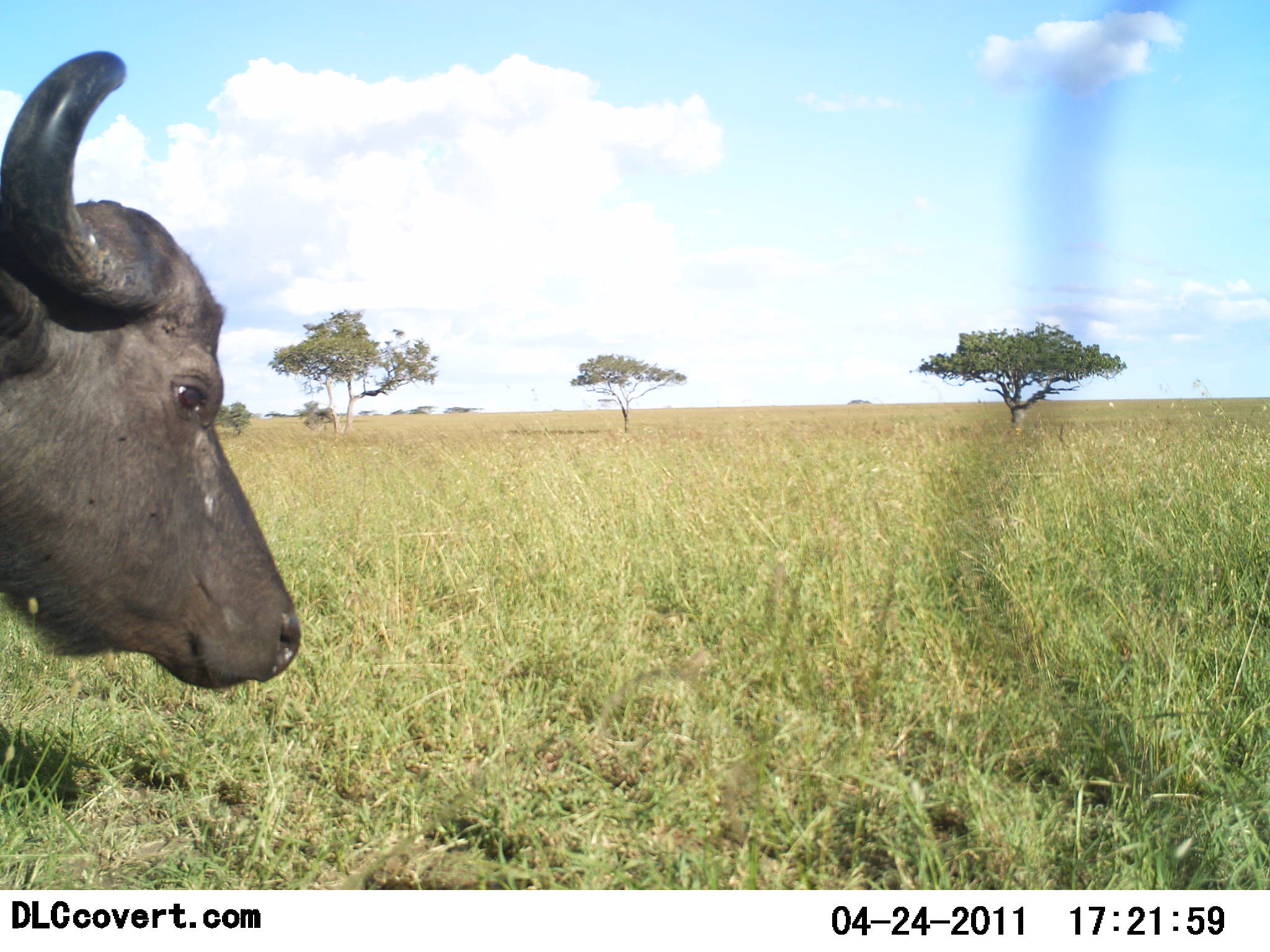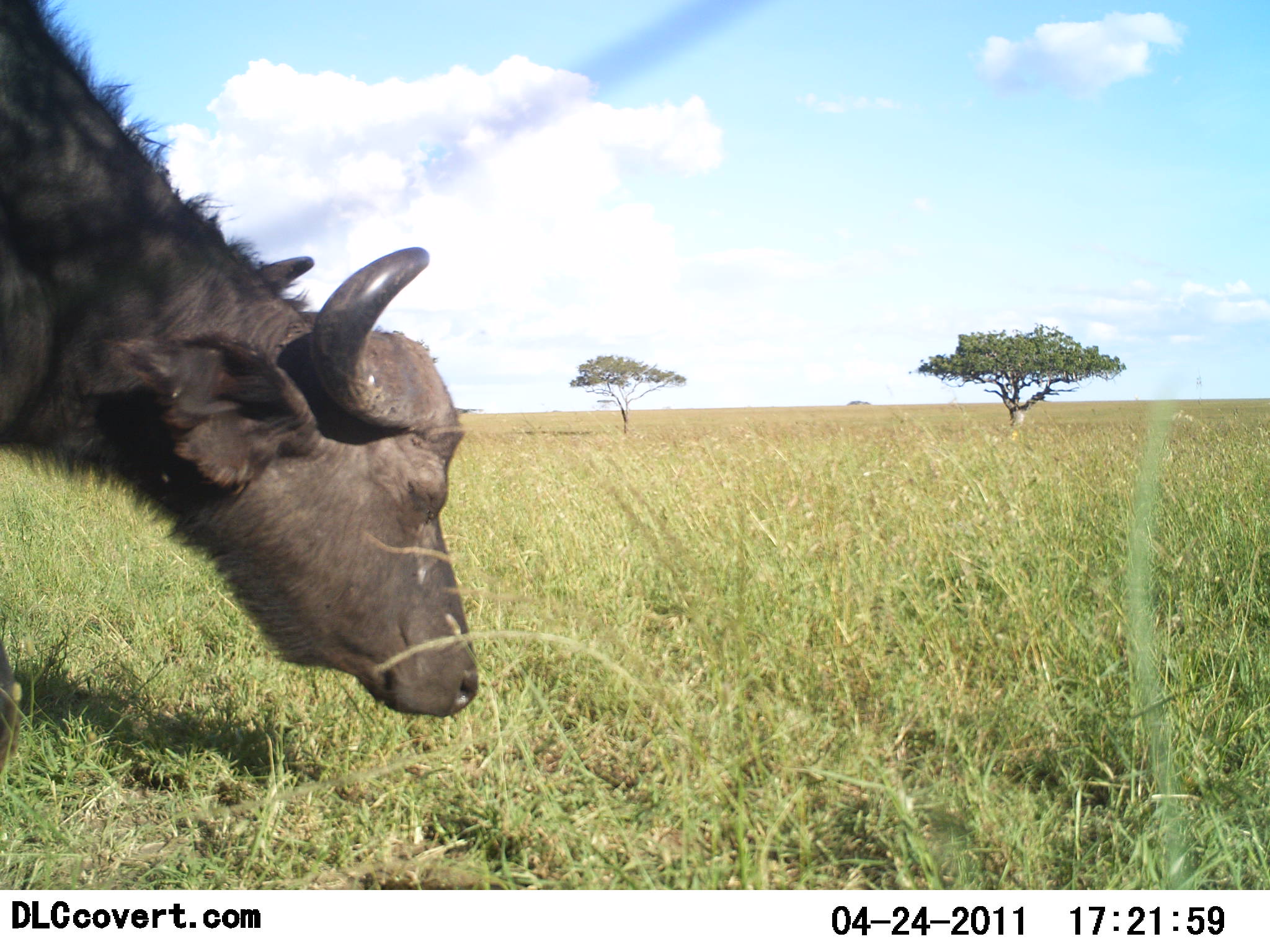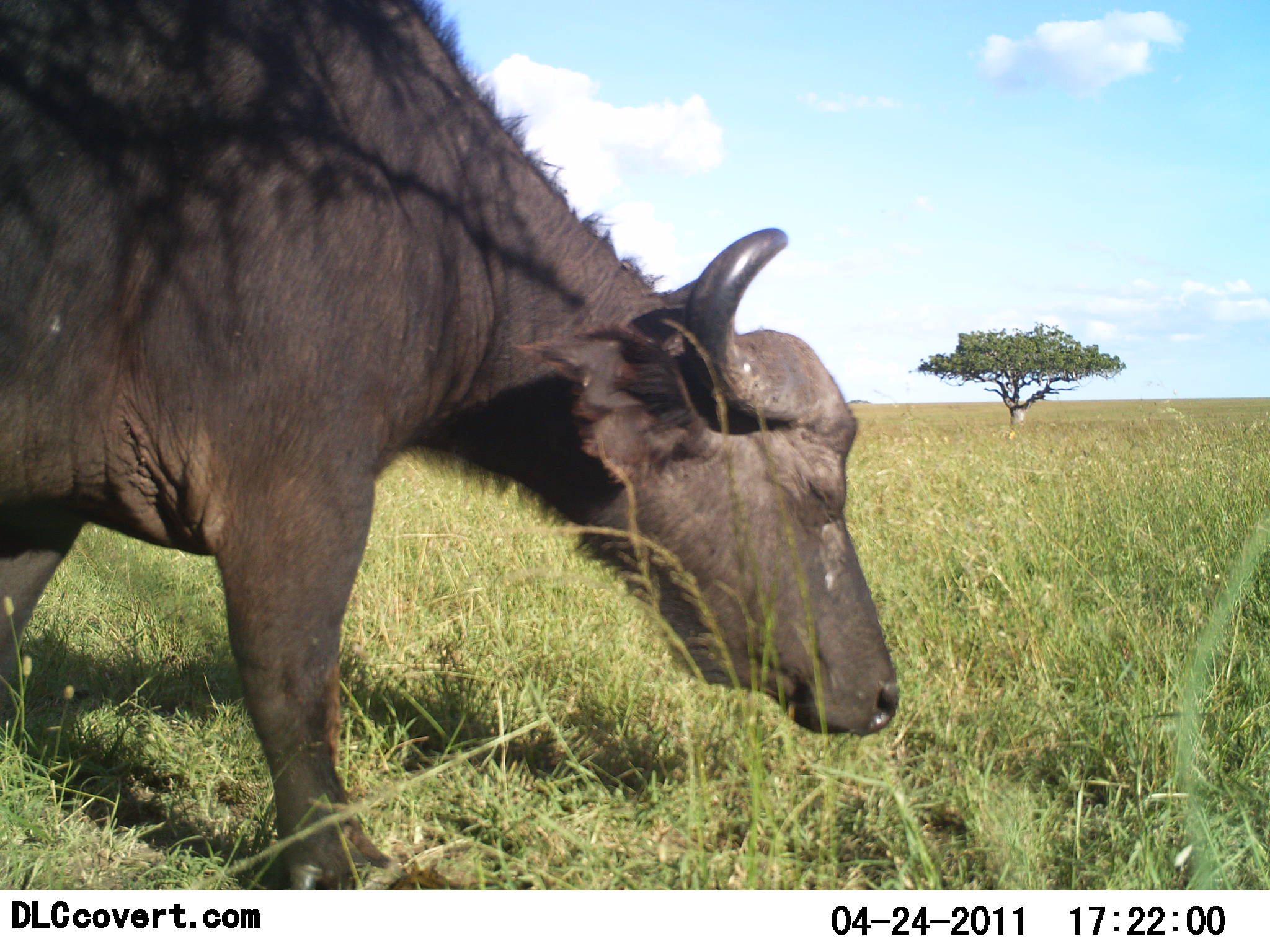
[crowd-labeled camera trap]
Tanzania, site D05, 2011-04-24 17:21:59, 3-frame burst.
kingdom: Animalia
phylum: Chordata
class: Mammalia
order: Artiodactyla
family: Bovidae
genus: Syncerus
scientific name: Syncerus caffer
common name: cape buffalo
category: buffalo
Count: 1.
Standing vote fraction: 0%.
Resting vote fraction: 0%.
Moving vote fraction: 90%.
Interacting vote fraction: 0%.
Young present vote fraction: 0%.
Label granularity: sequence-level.